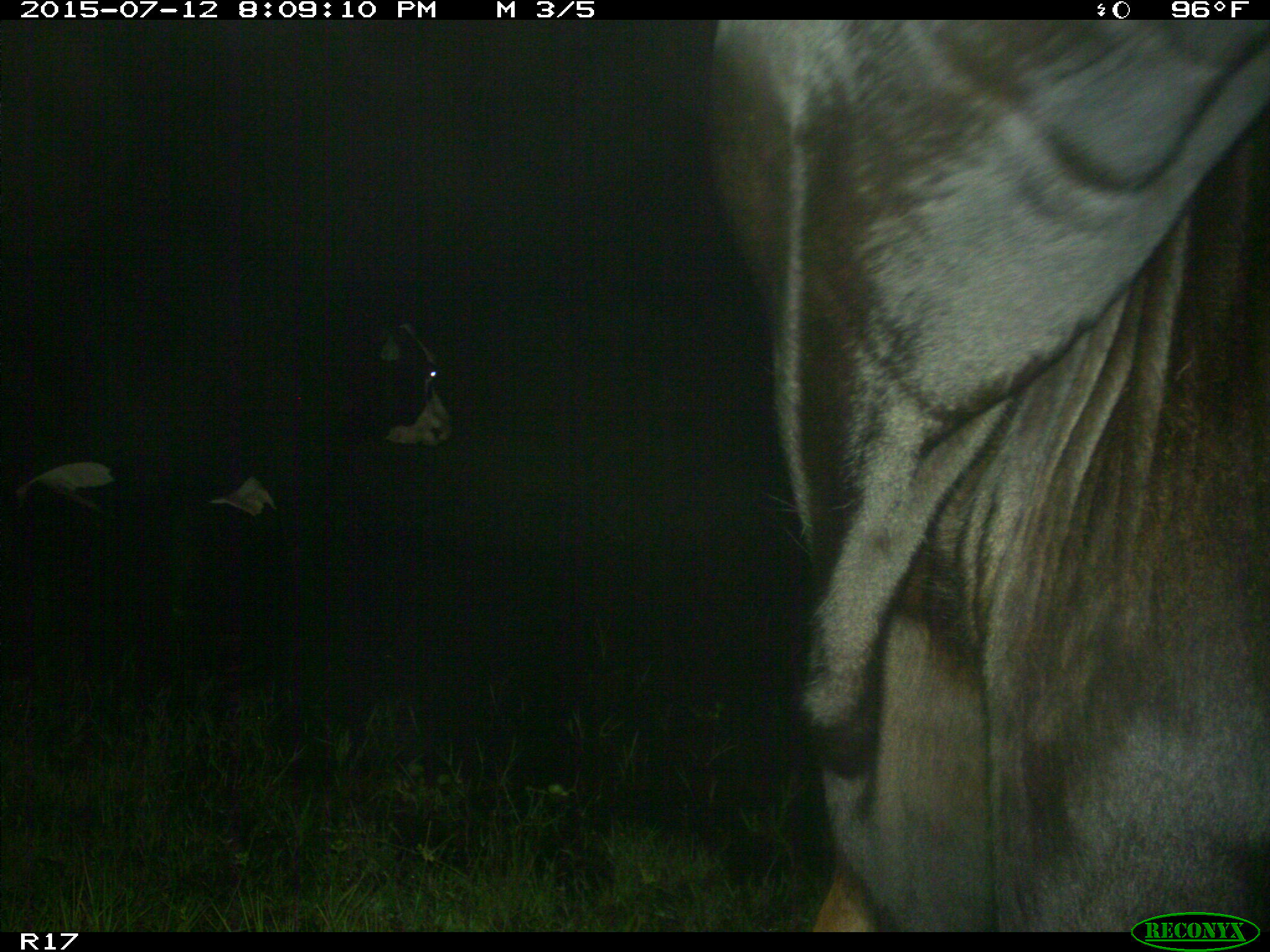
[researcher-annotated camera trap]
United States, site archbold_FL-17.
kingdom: Animalia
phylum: Chordata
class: Mammalia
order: Artiodactyla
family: Bovidae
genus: Bos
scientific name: Bos taurus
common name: domestic cow